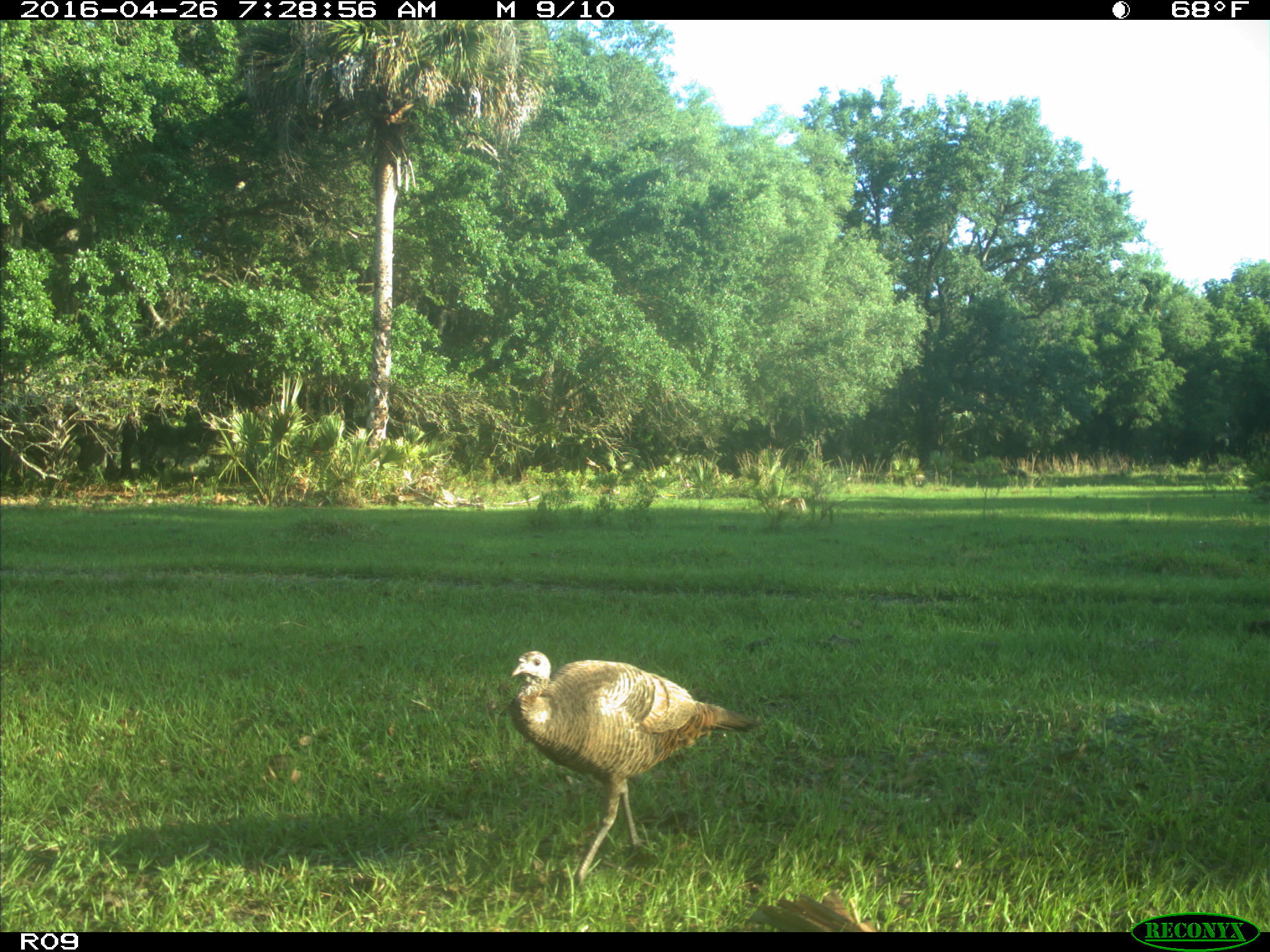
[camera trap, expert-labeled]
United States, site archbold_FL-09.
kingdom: Animalia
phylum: Chordata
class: Aves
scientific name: Aves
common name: birds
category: unidentified bird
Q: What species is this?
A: Unidentified bird (birds) (Aves).